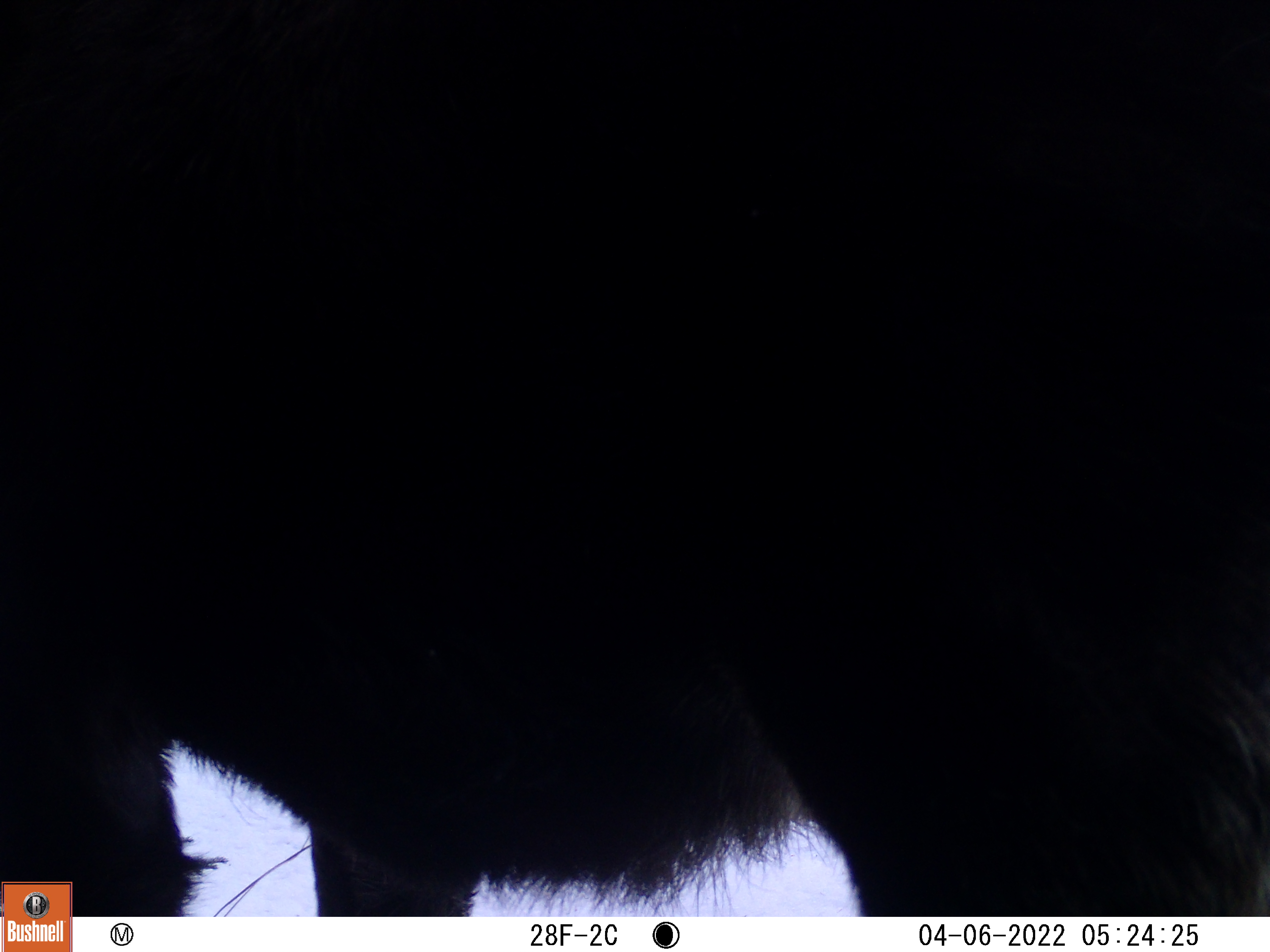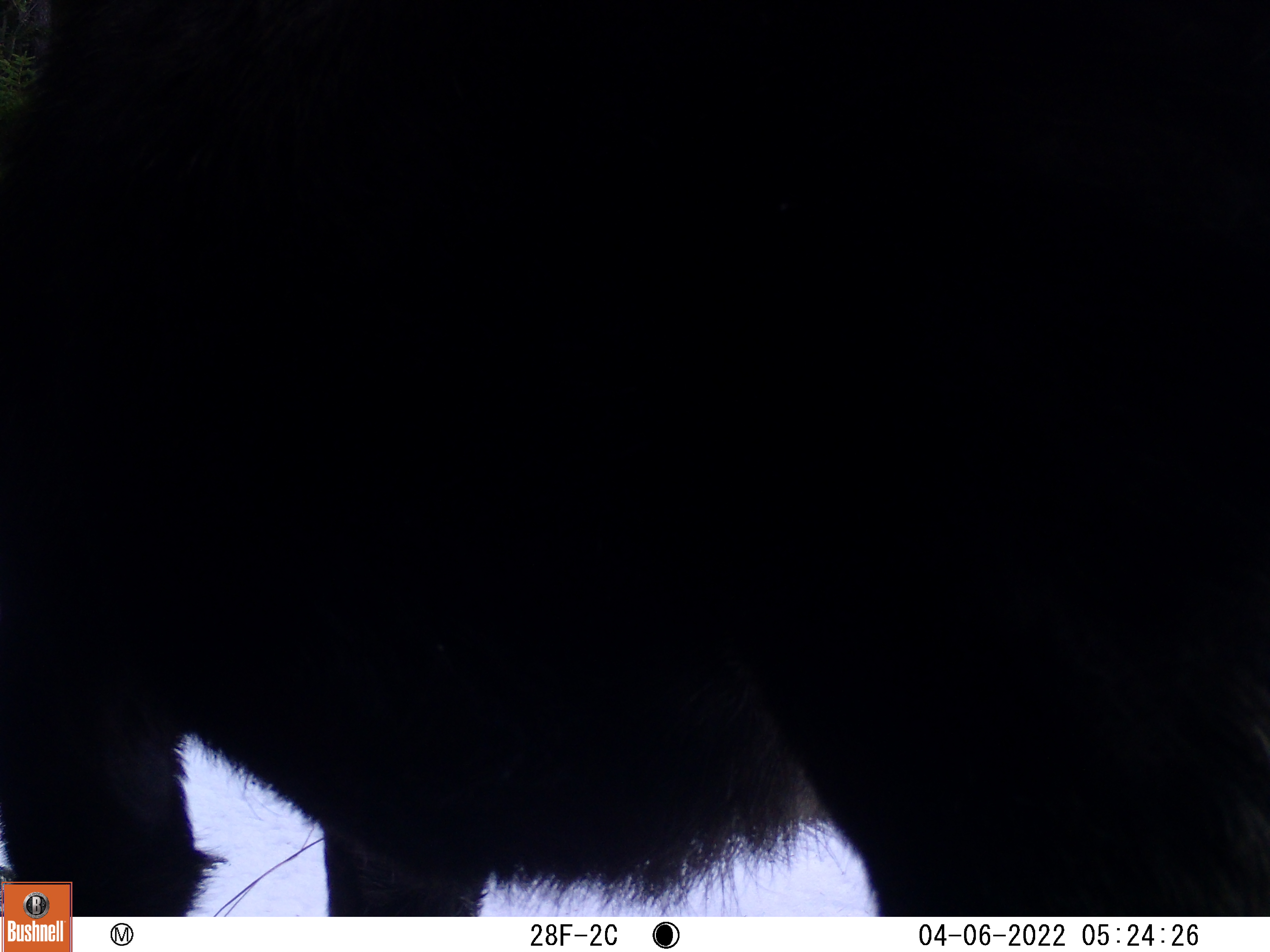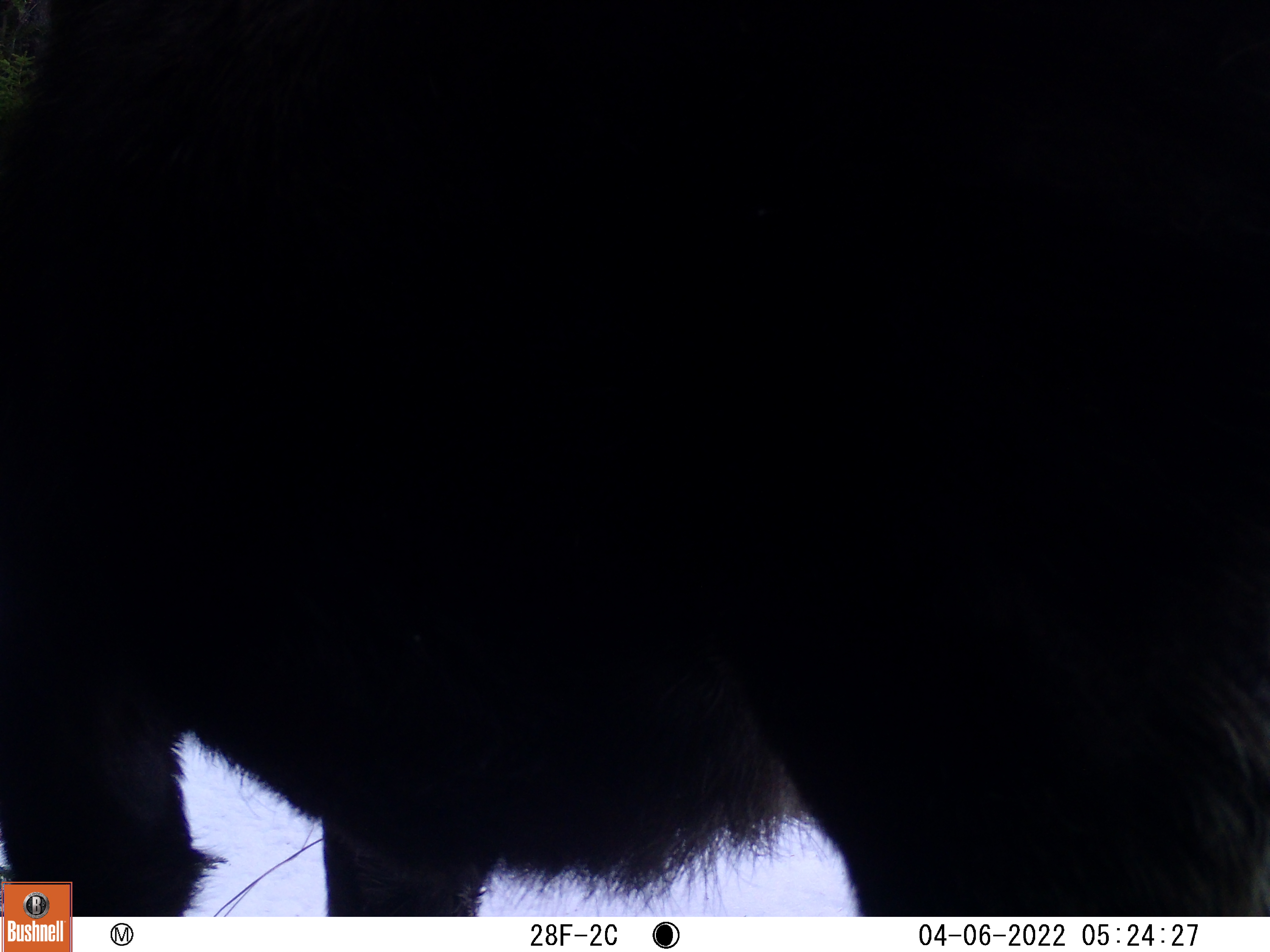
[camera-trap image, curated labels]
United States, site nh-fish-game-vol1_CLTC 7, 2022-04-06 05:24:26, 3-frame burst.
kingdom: Animalia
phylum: Chordata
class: Mammalia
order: Artiodactyla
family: Cervidae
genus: Alces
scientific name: Alces alces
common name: moose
Moose (Alces alces).